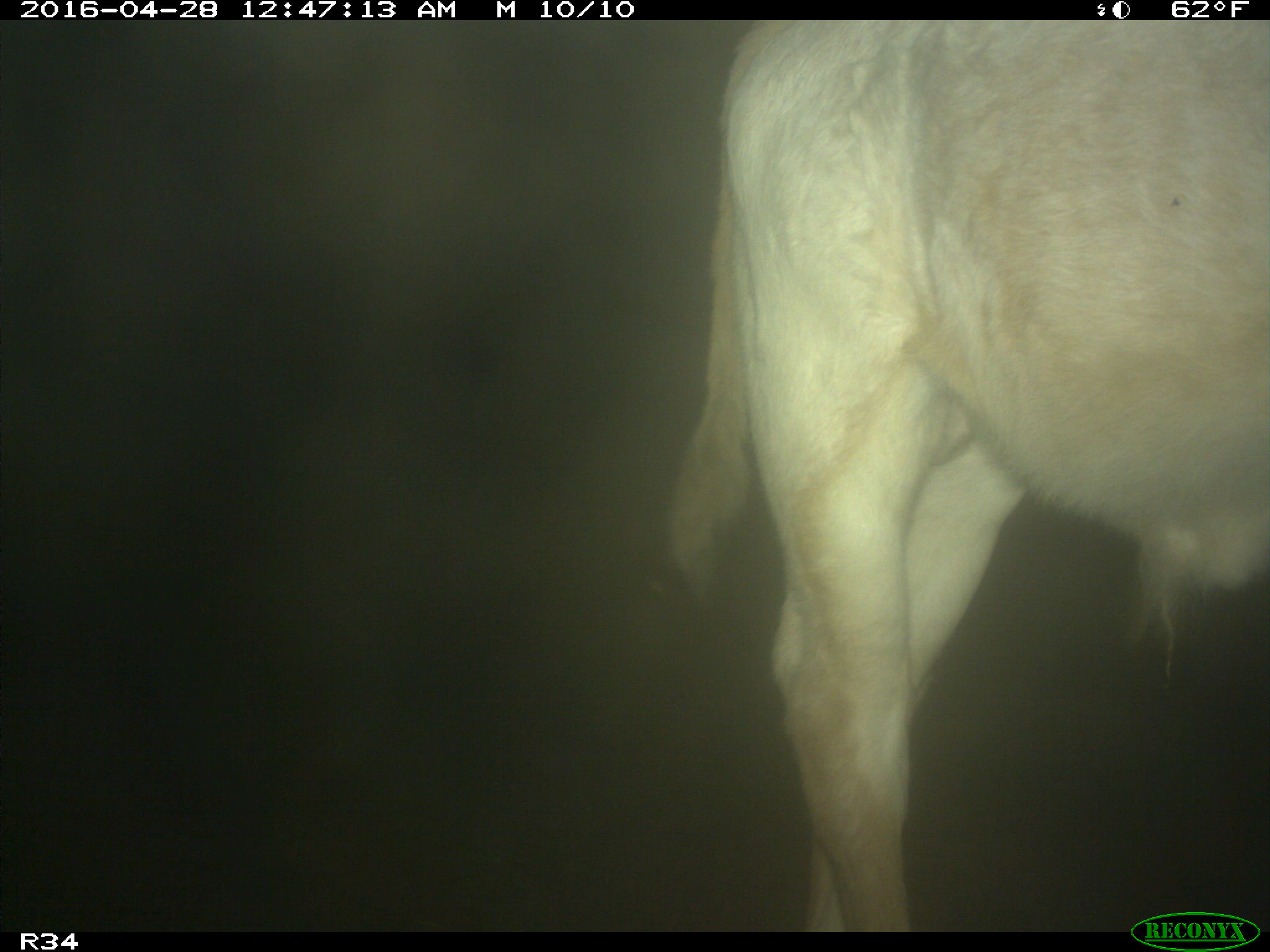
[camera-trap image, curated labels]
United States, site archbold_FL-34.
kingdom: Animalia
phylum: Chordata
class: Mammalia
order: Artiodactyla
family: Bovidae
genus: Bos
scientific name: Bos taurus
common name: domestic cow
Bos taurus (domestic cow).